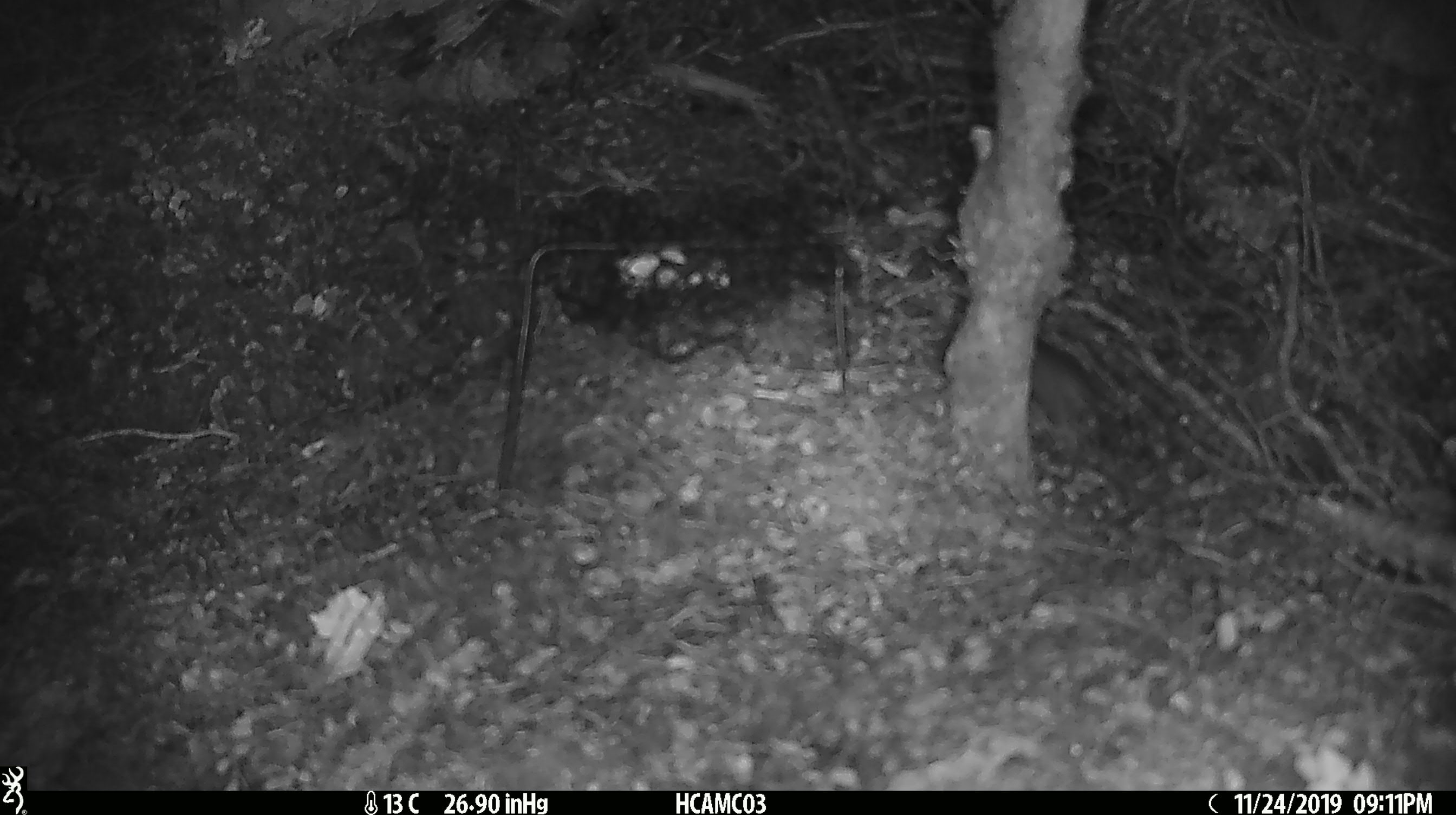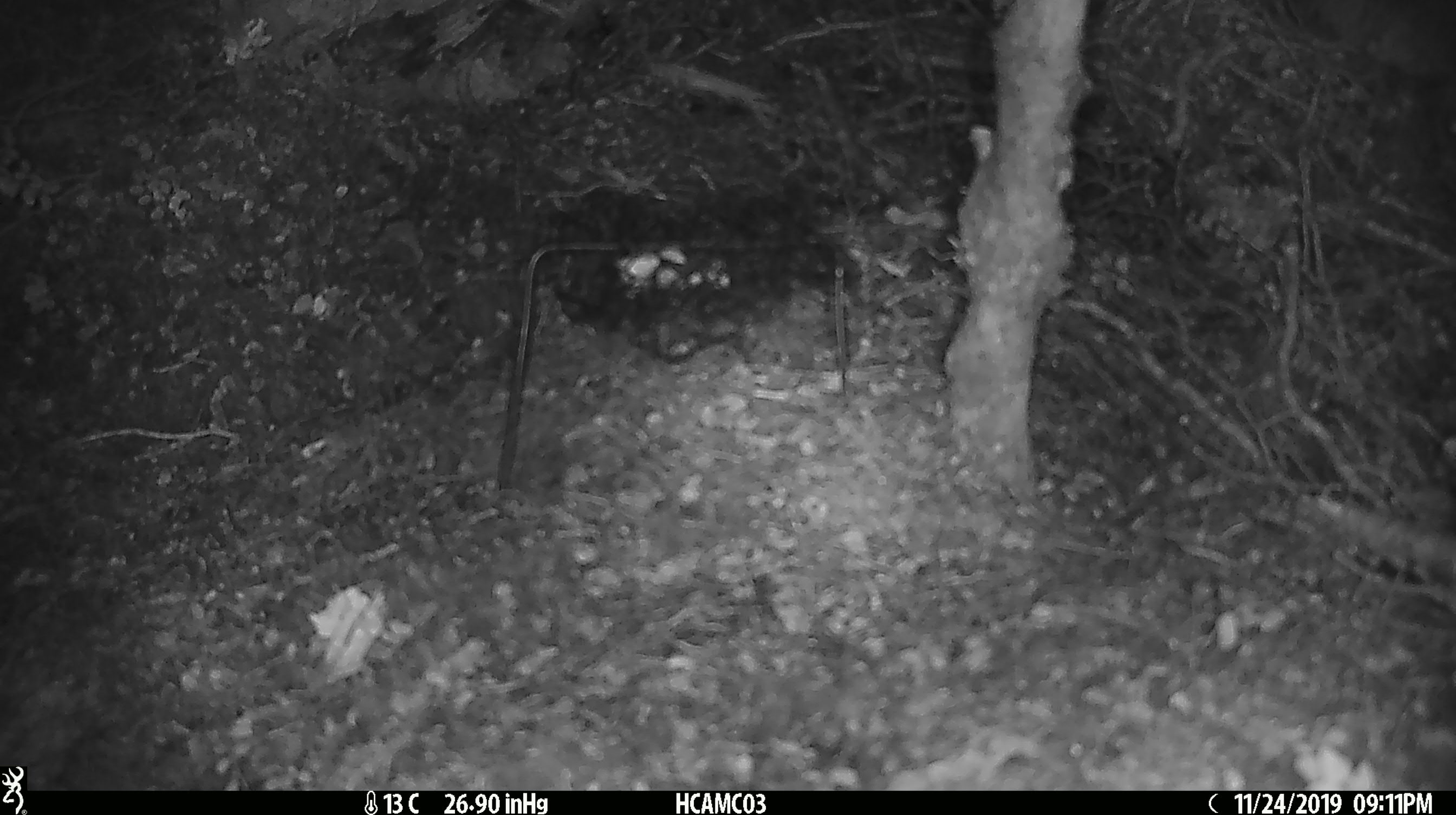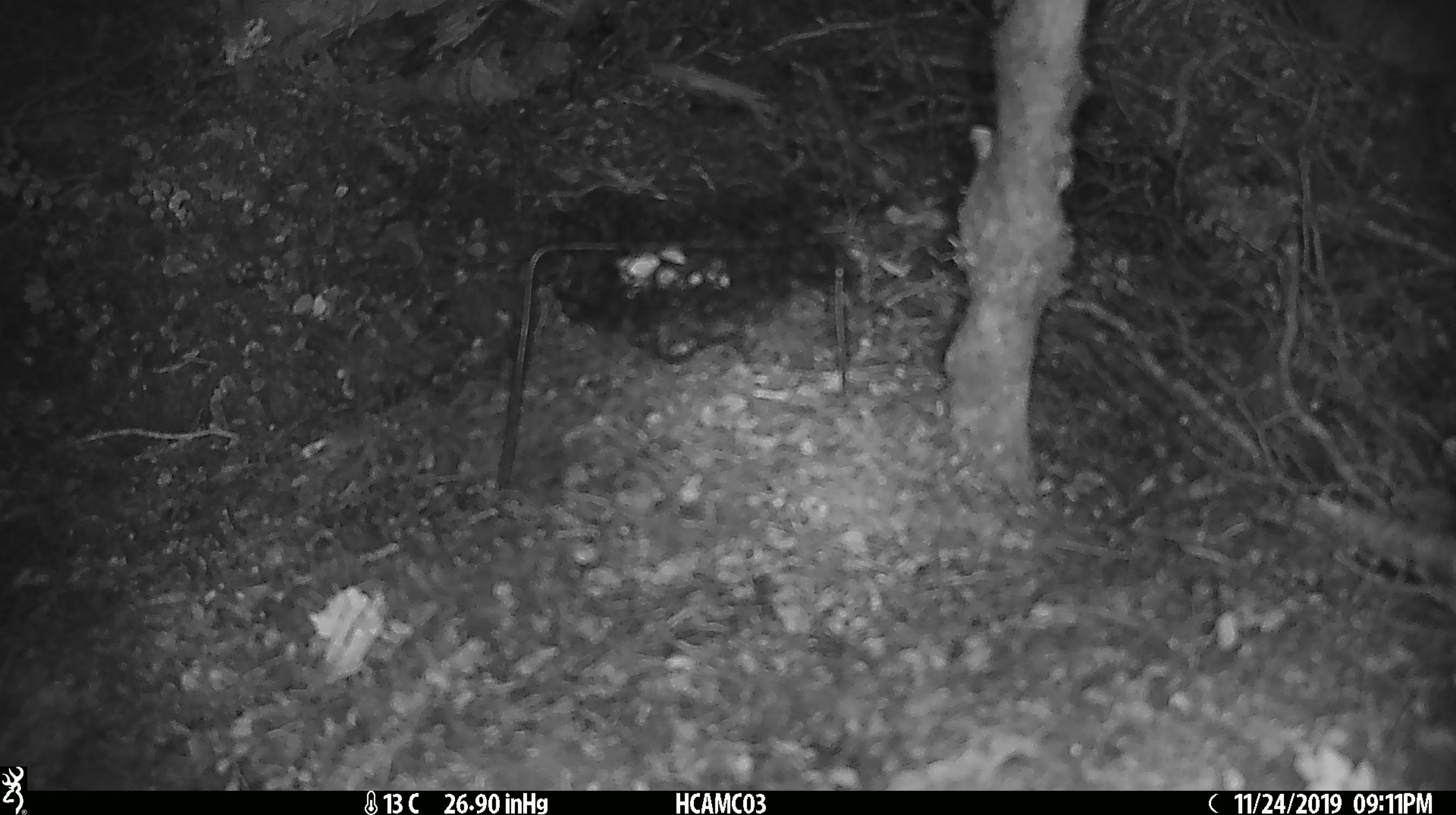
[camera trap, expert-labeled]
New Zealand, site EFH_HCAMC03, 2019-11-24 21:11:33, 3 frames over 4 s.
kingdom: Animalia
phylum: Chordata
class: Mammalia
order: Rodentia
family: Muridae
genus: Mus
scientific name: Mus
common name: mouse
Mouse (Mus).